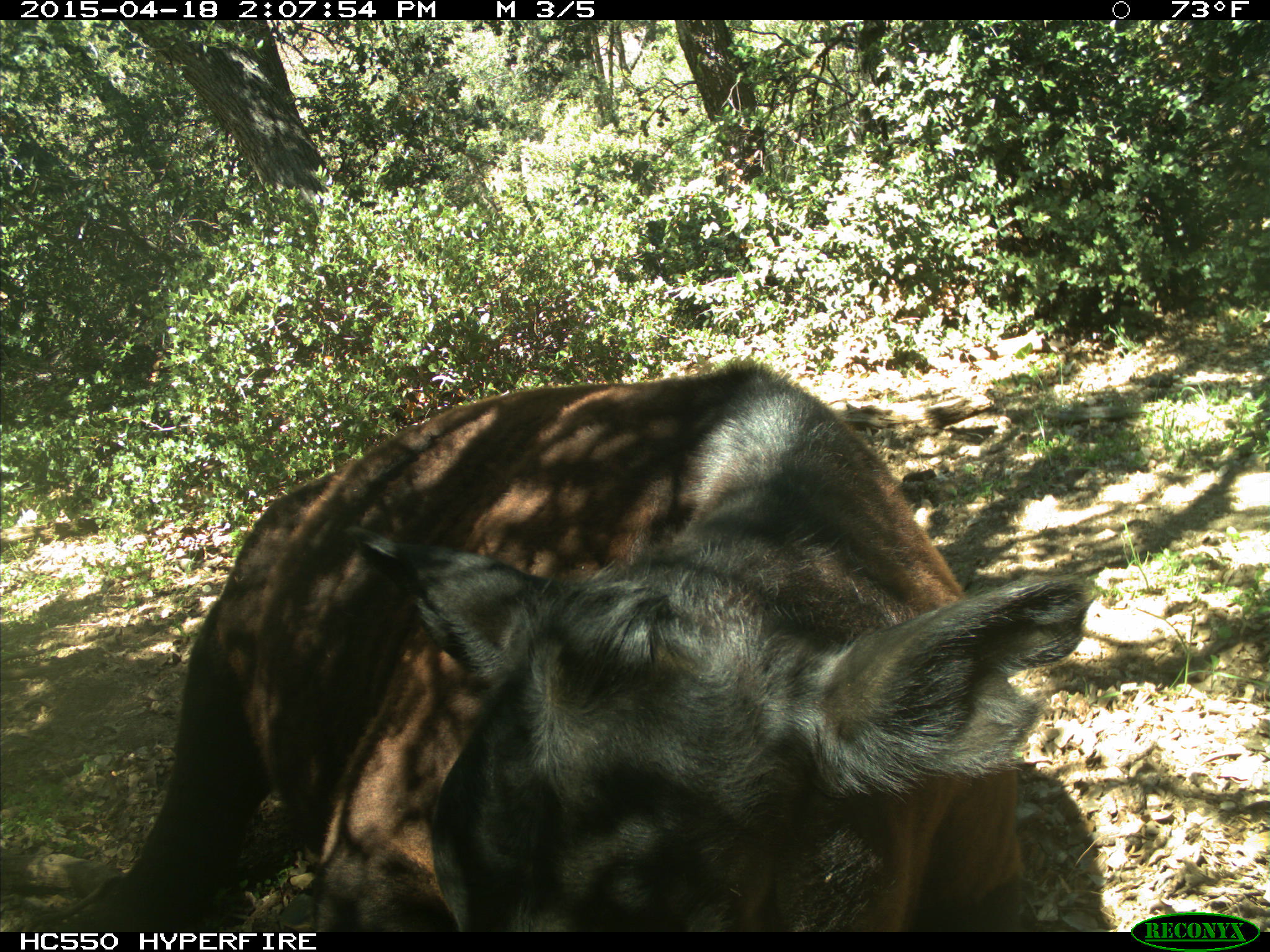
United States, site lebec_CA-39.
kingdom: Animalia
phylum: Chordata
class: Mammalia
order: Artiodactyla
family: Bovidae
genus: Bos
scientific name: Bos taurus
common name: domestic cow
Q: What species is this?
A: Bos taurus (domestic cow).